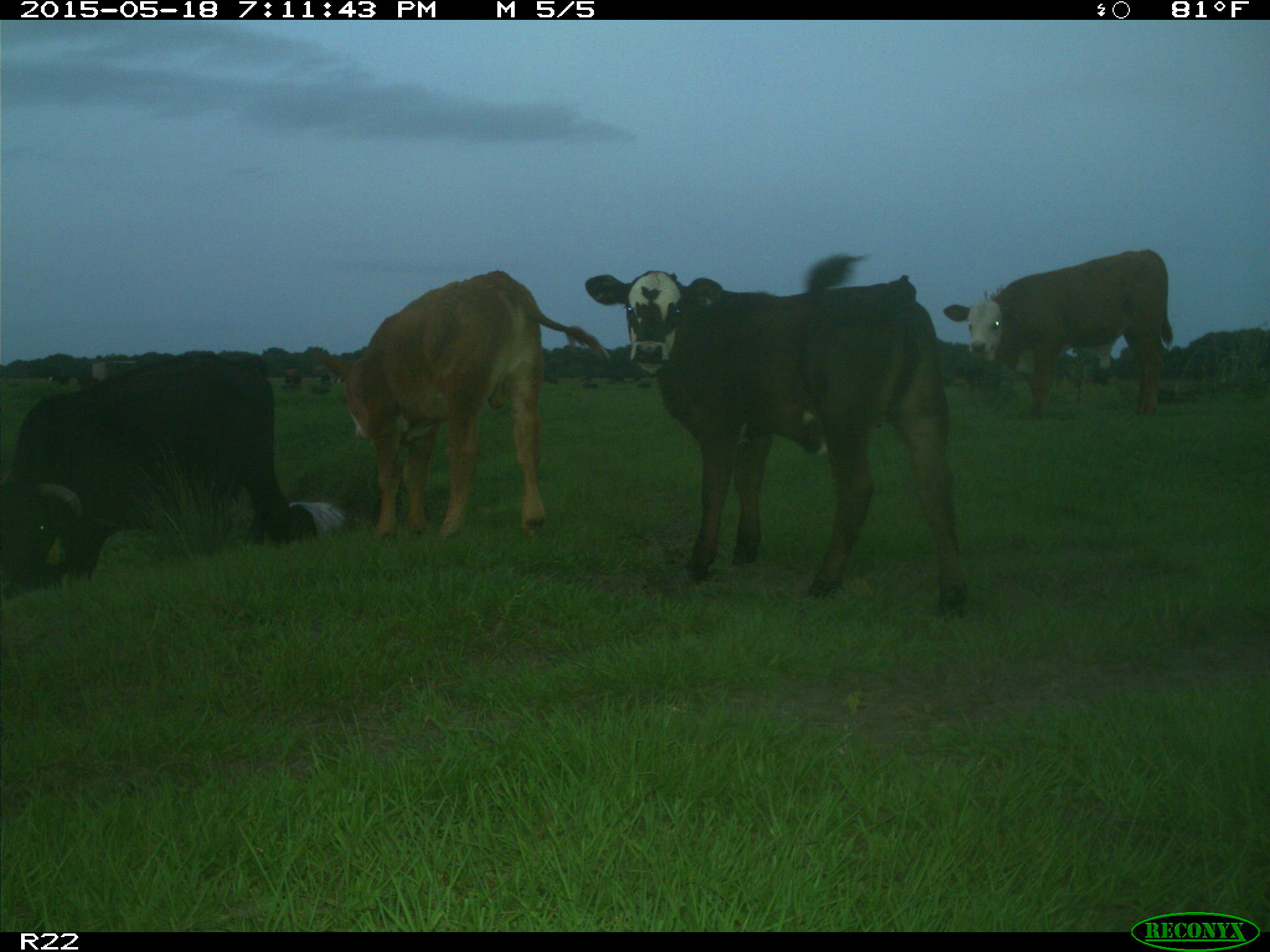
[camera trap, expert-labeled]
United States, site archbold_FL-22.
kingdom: Animalia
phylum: Chordata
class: Mammalia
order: Artiodactyla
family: Bovidae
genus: Bos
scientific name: Bos taurus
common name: domestic cow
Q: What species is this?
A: Bos taurus (domestic cow).